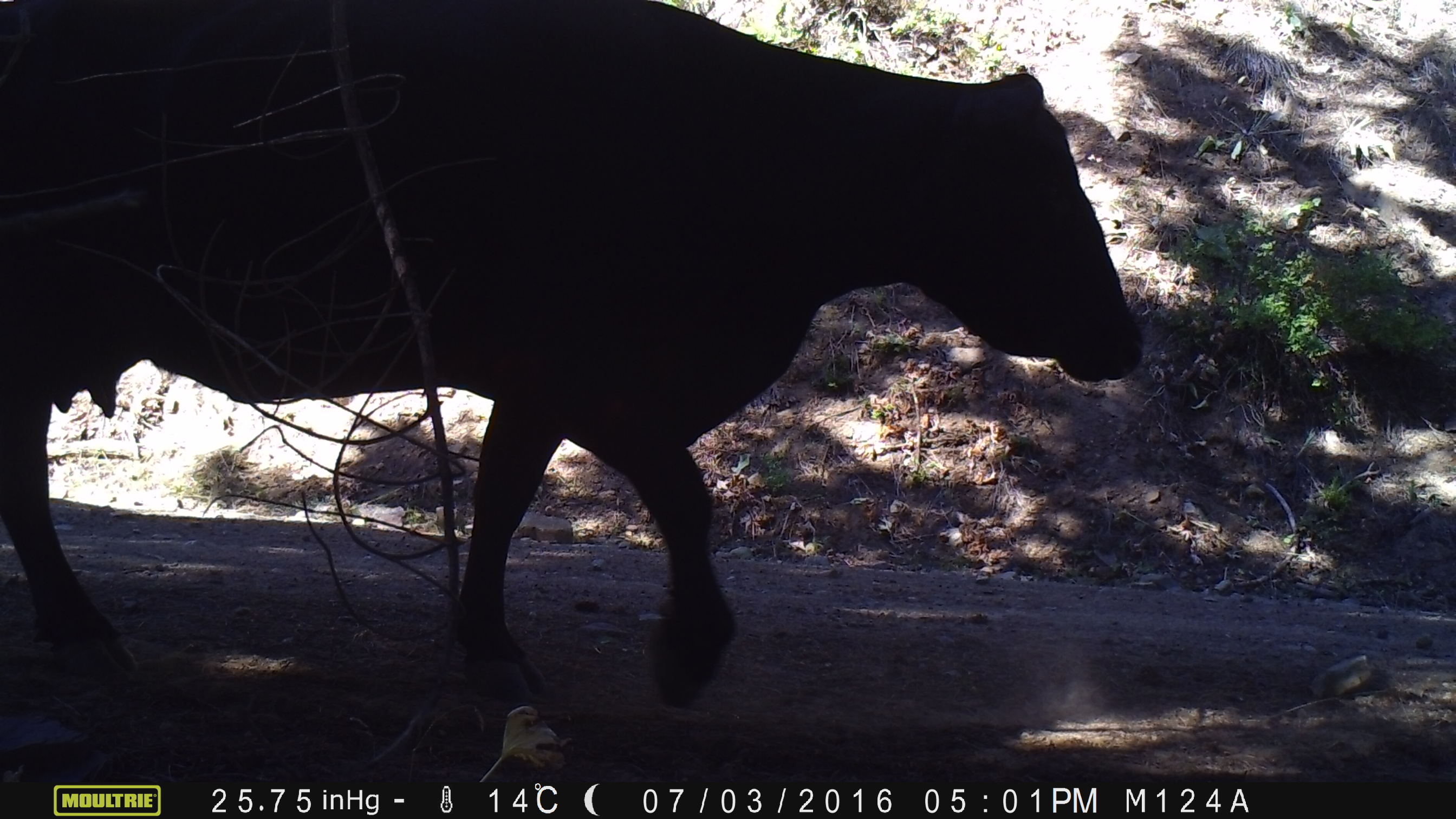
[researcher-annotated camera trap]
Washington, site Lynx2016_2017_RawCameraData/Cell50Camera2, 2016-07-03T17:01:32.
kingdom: Animalia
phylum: Chordata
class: Mammalia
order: Artiodactyla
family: Bovidae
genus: Bos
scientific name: Bos taurus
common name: domestic cattle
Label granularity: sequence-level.